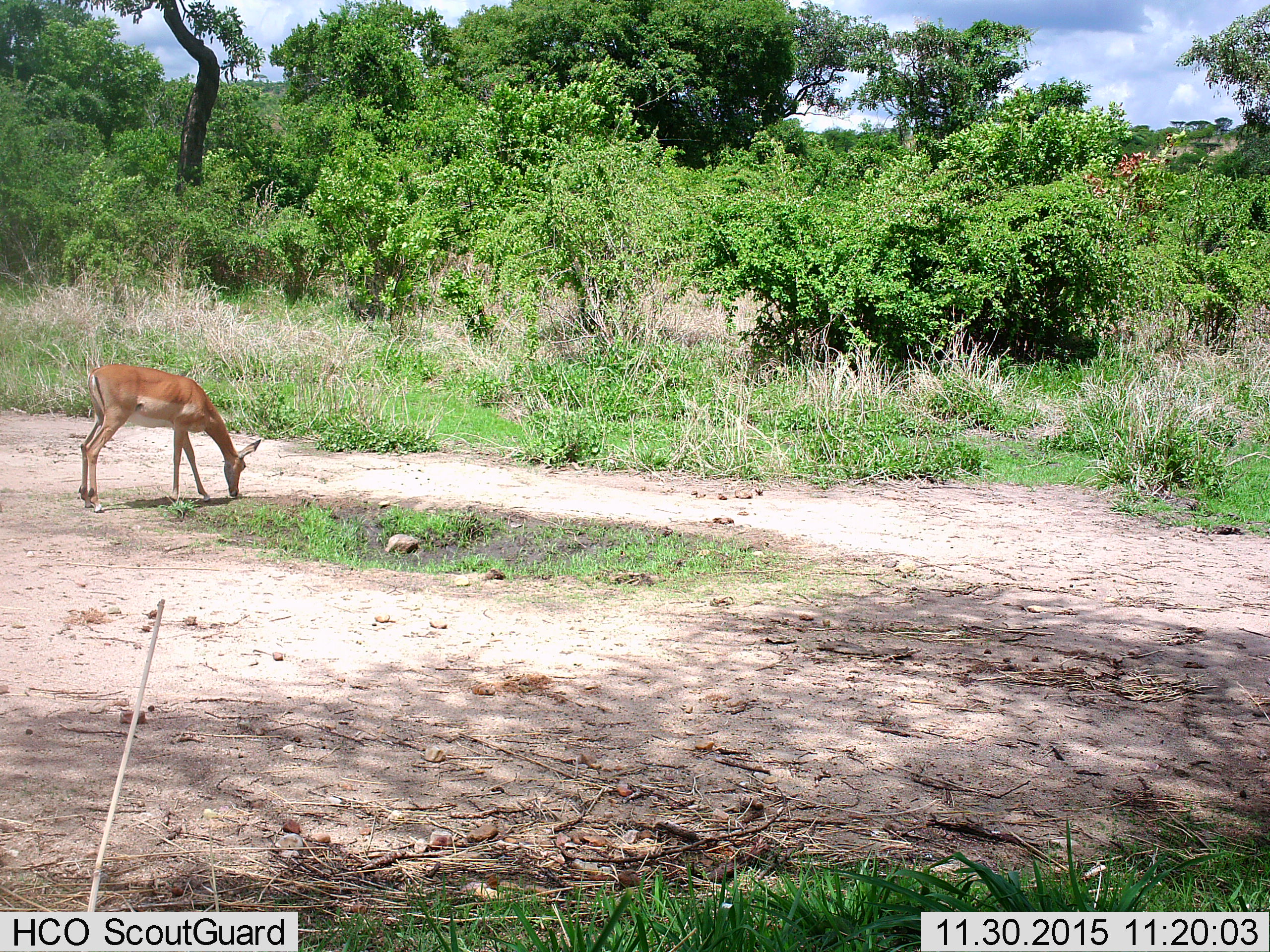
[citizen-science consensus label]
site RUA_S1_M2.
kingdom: Animalia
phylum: Chordata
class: Mammalia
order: Artiodactyla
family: Bovidae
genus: Aepyceros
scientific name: Aepyceros melampus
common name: impala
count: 1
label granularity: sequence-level